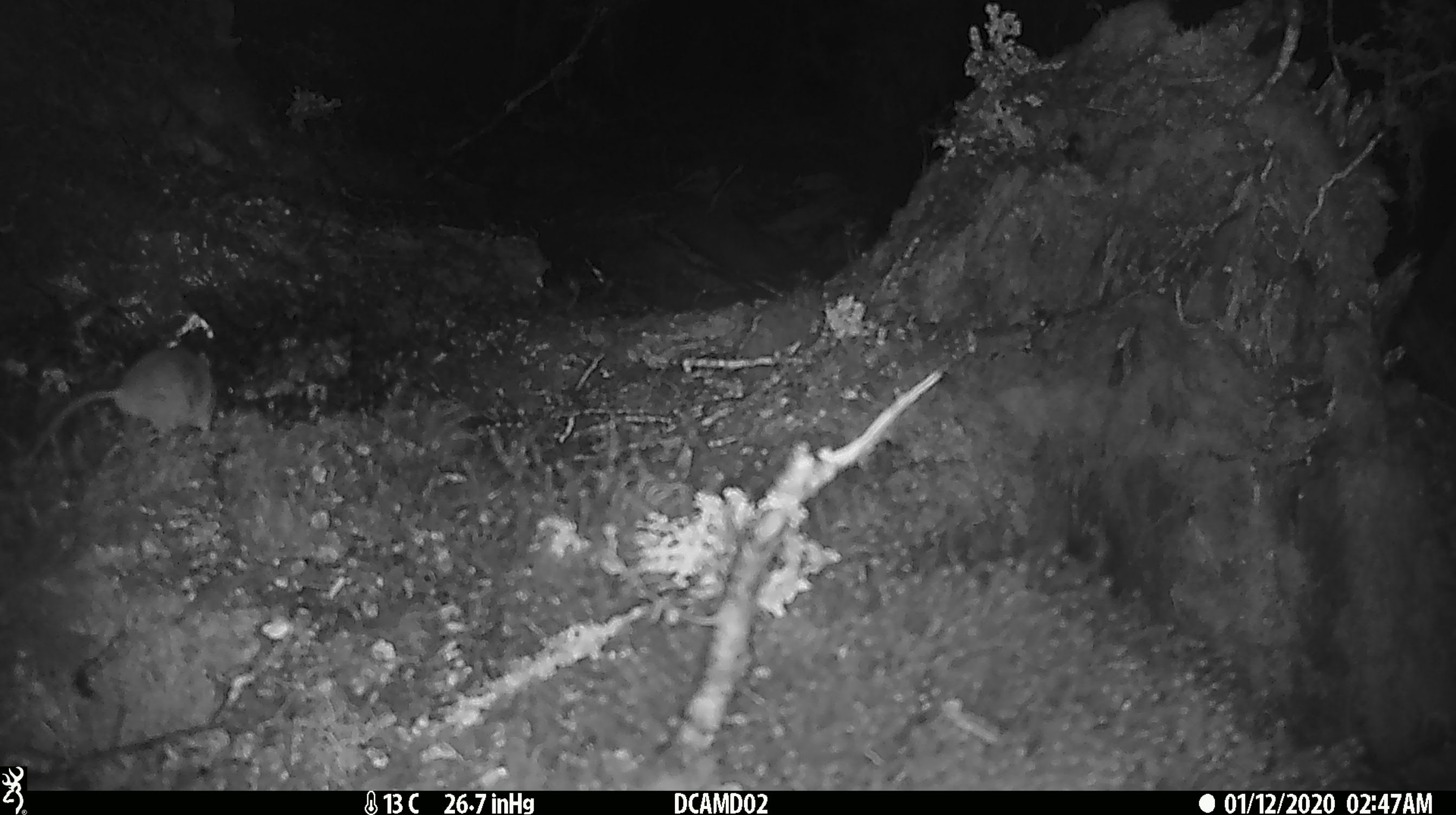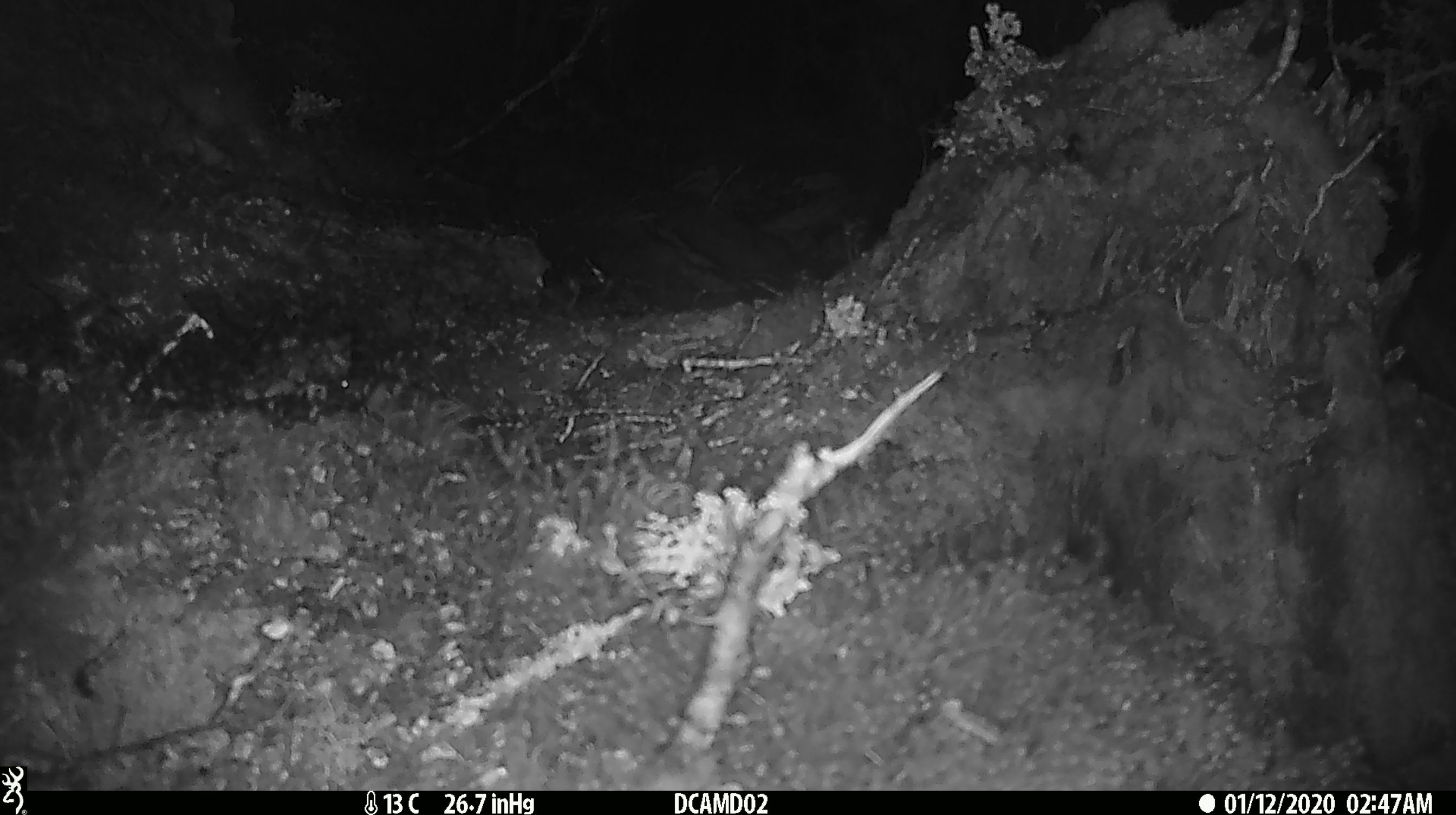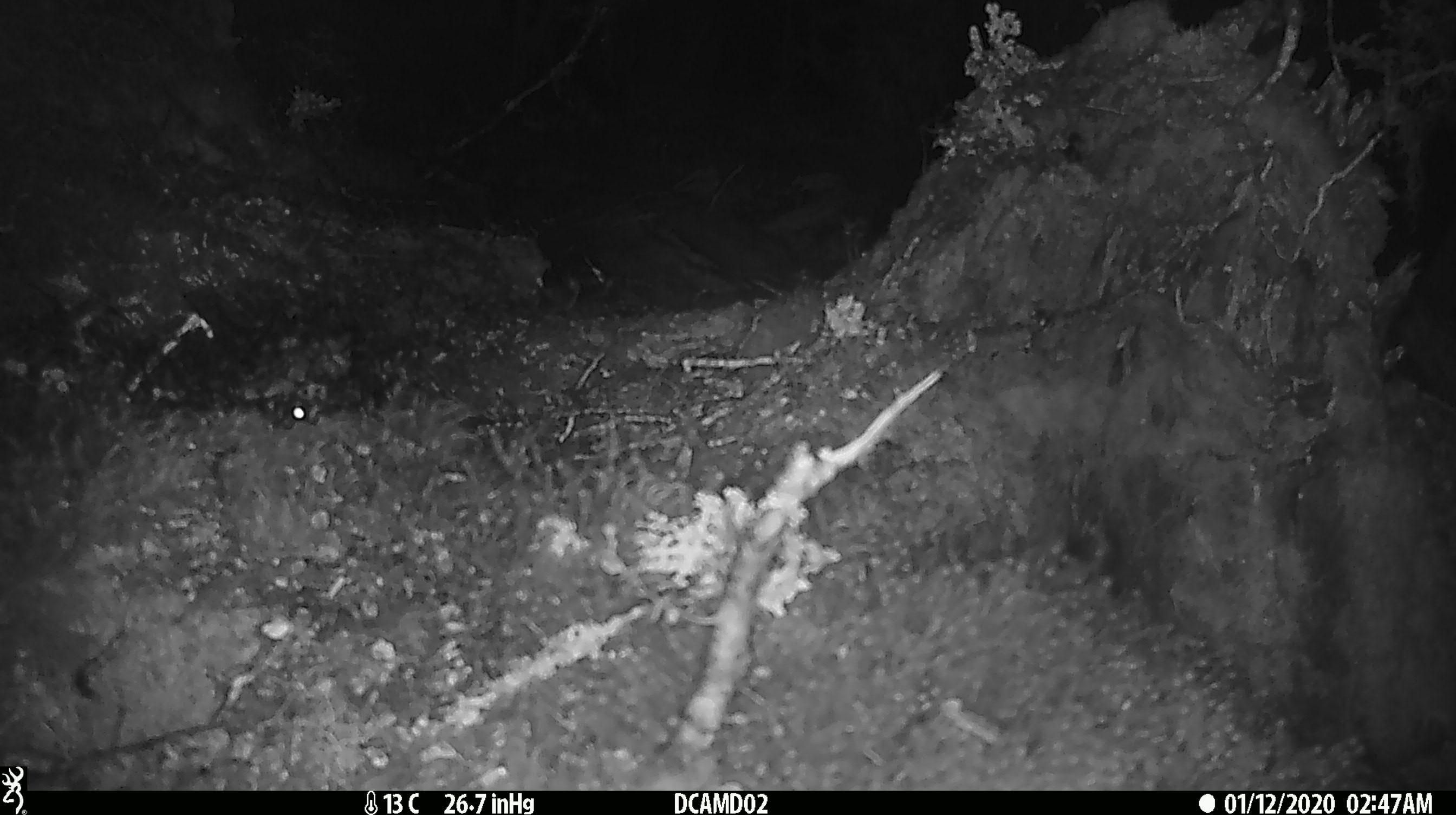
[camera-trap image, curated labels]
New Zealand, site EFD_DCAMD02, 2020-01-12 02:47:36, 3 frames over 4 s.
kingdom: Animalia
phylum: Chordata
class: Mammalia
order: Rodentia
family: Muridae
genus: Mus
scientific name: Mus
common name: mouse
Mouse (Mus).